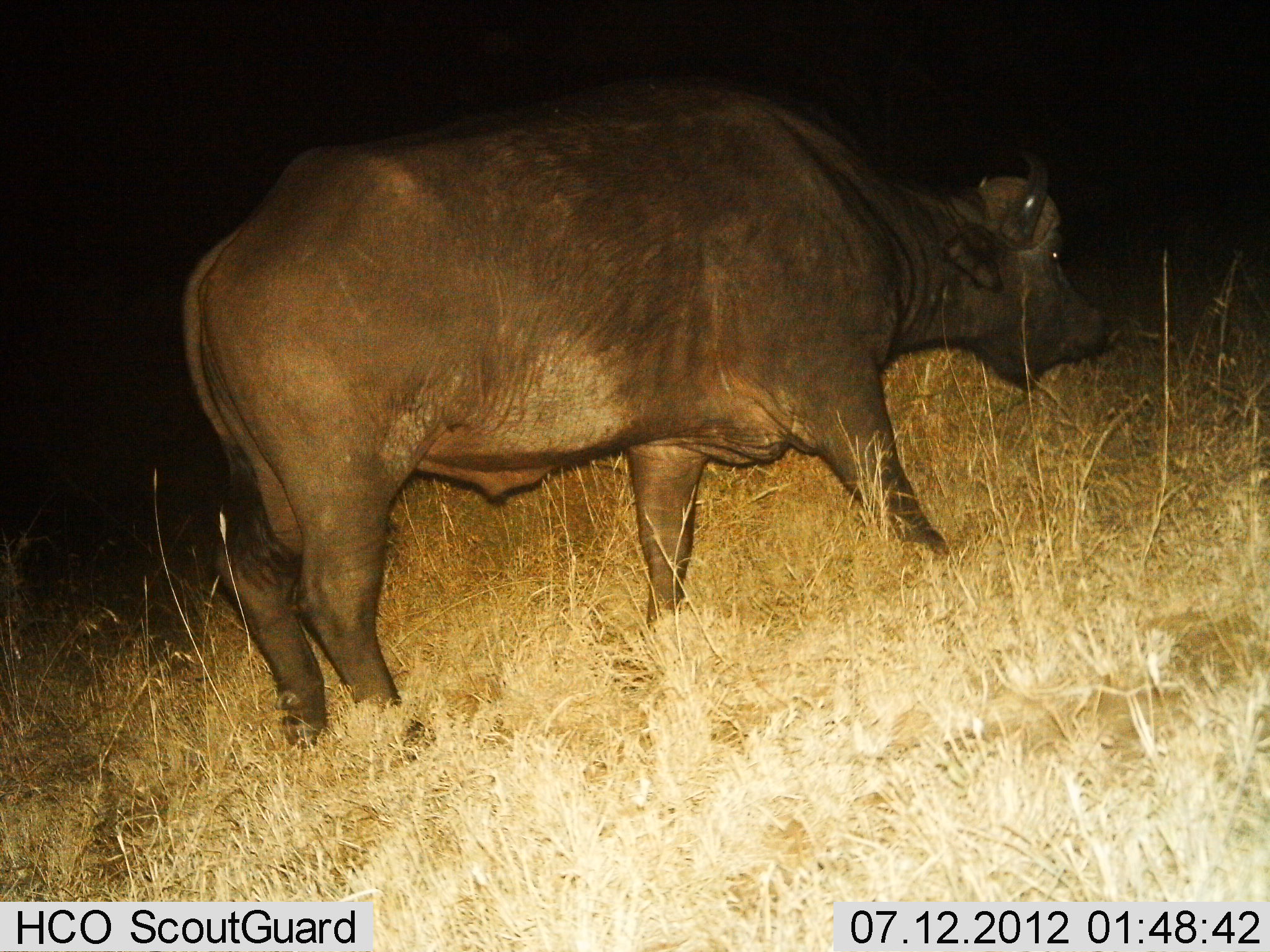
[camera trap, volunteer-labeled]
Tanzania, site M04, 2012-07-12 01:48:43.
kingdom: Animalia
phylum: Chordata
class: Mammalia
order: Artiodactyla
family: Bovidae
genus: Syncerus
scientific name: Syncerus caffer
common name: cape buffalo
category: buffalo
Buffalo (cape buffalo) (Syncerus caffer), count 1. Behavior (volunteer vote fractions): standing 50%, resting 0%, moving 50%, interacting 0%. Young present (vote fraction): 0%. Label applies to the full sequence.